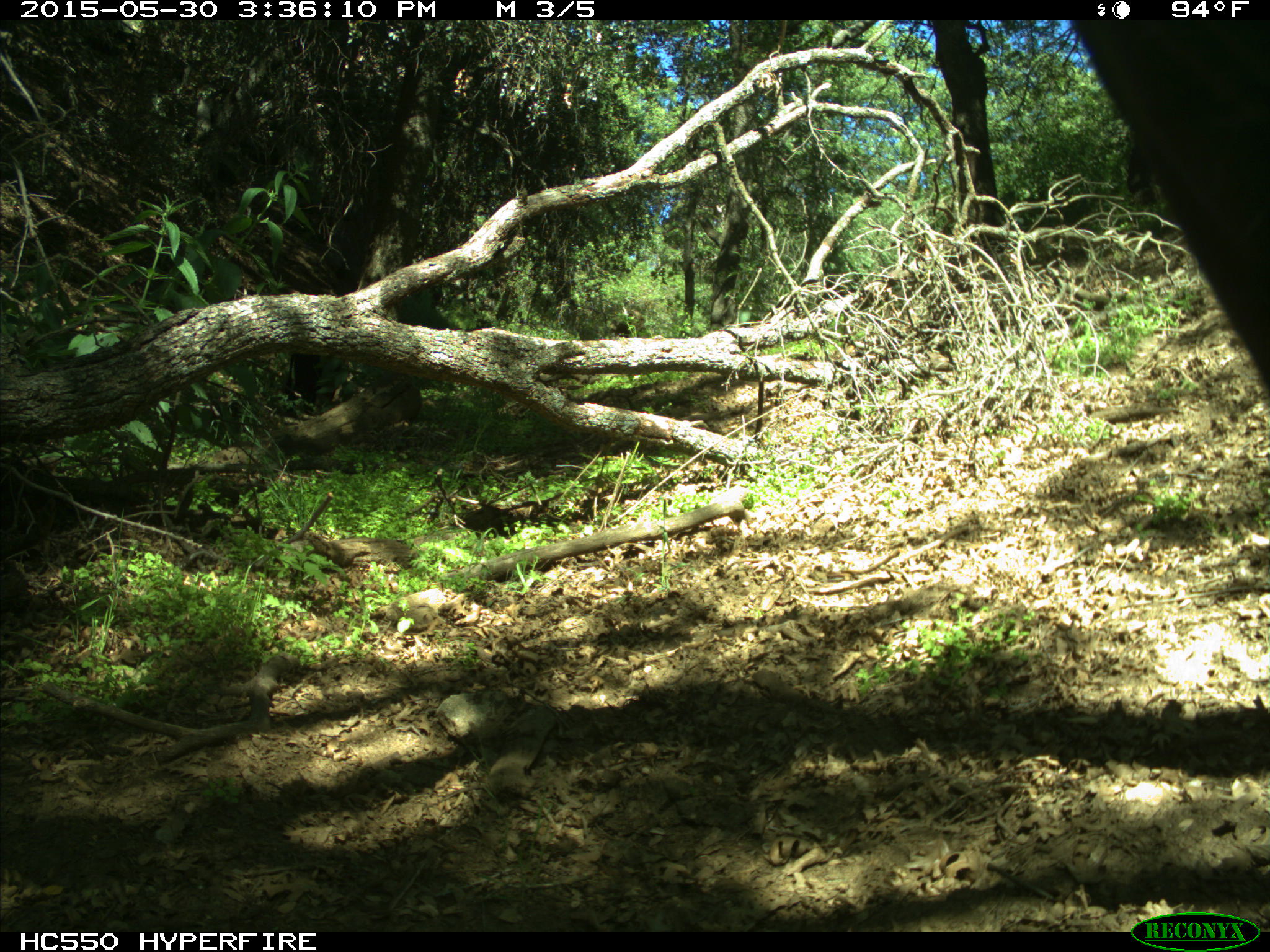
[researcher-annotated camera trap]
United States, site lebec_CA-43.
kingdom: Animalia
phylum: Chordata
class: Mammalia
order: Artiodactyla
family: Bovidae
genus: Bos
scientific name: Bos taurus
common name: domestic cow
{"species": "Bos taurus (domestic cow)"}